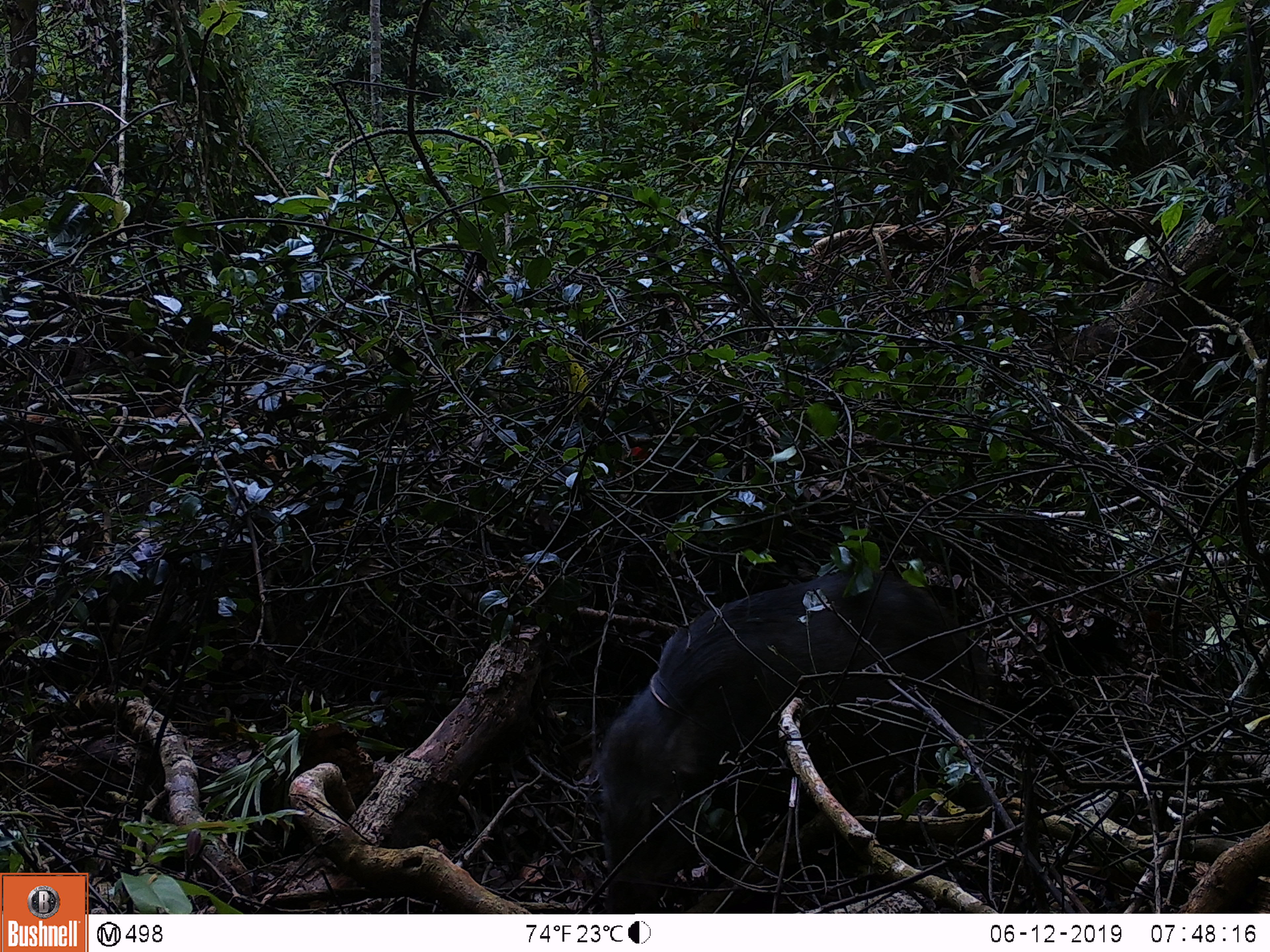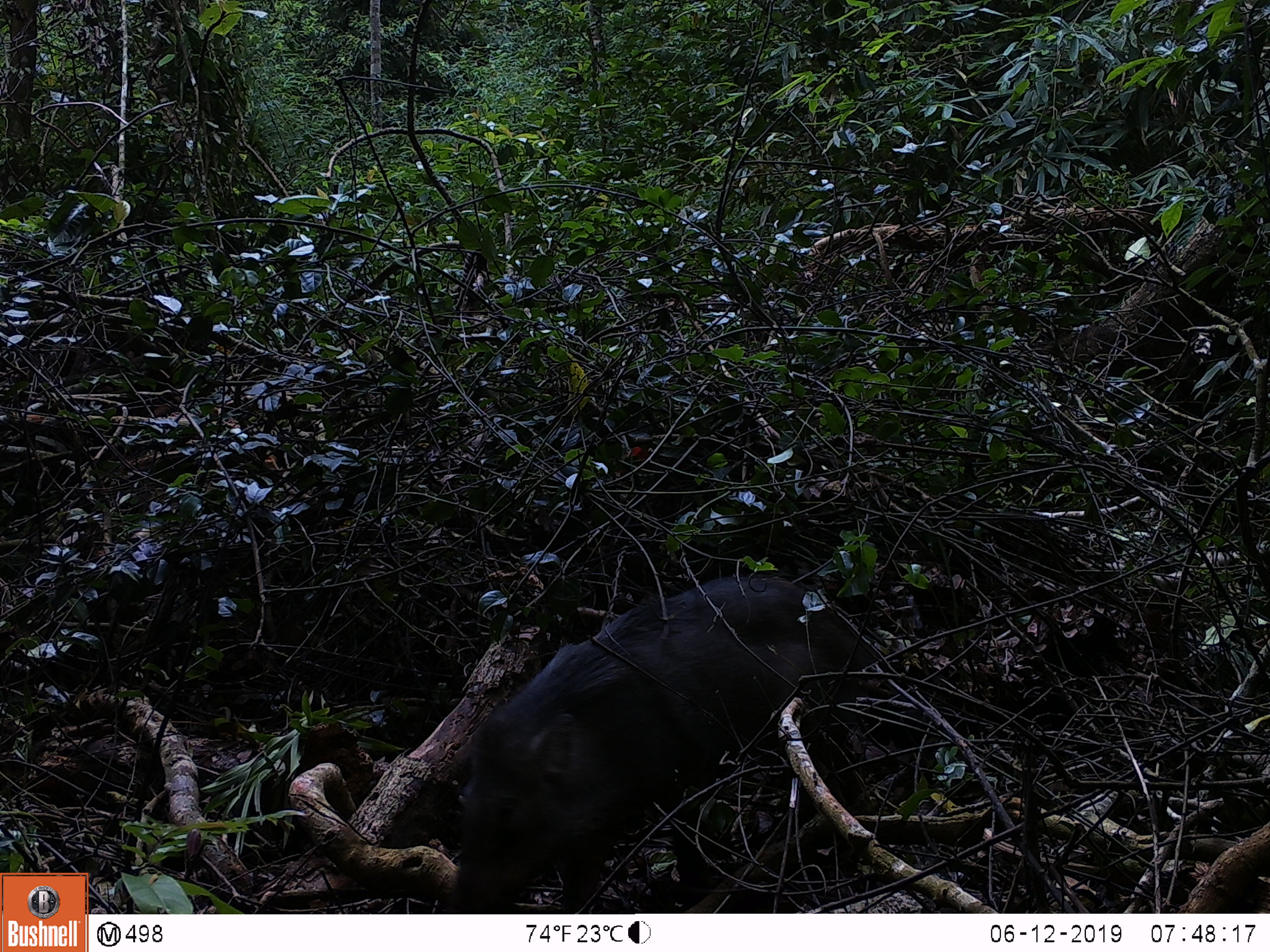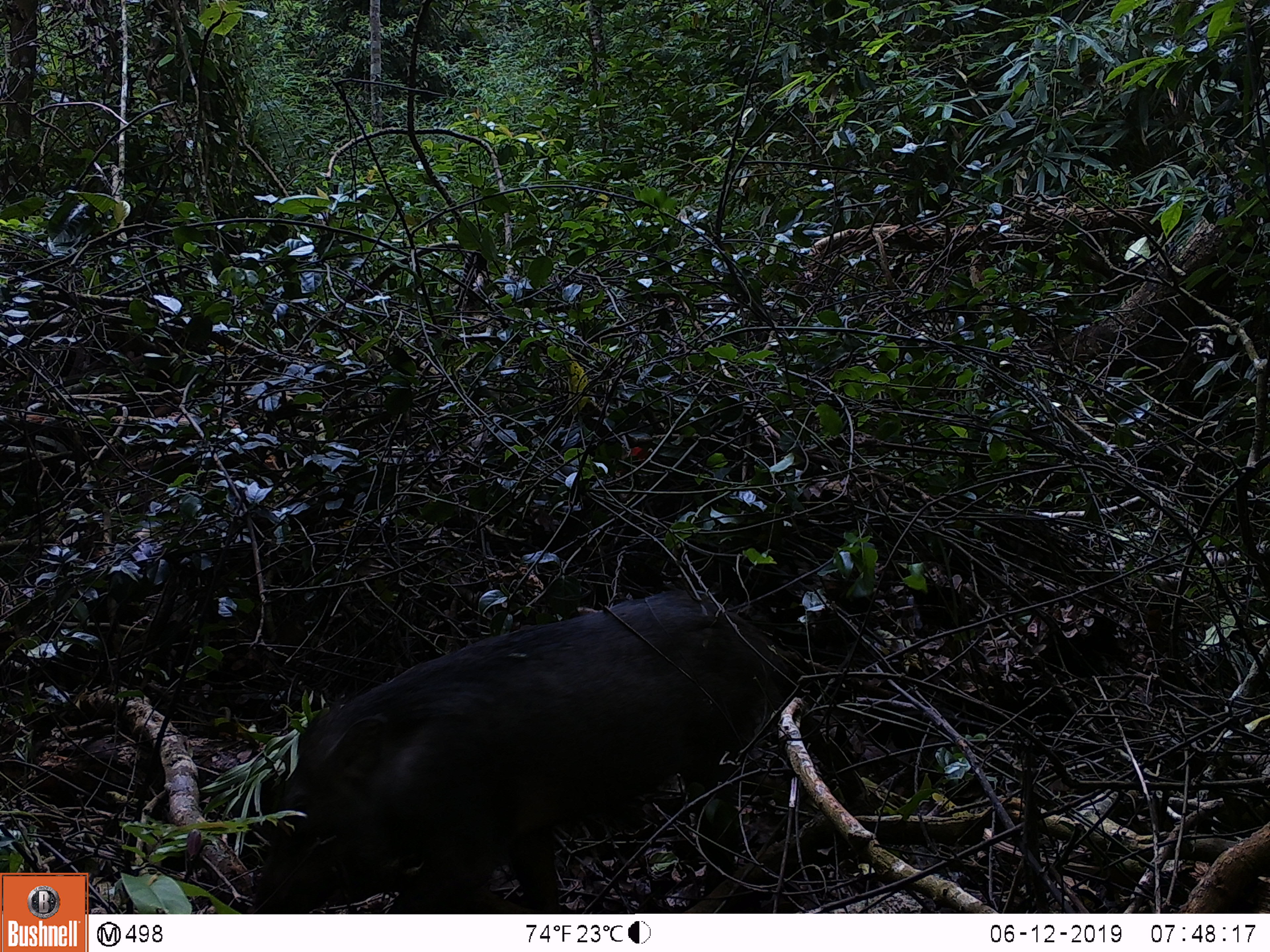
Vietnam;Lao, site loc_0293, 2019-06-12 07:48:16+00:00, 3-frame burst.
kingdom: Animalia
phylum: Chordata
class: Mammalia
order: Artiodactyla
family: Suidae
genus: Sus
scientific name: Sus scrofa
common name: eurasian wild pig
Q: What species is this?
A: Eurasian wild pig (Sus scrofa).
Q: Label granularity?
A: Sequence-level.